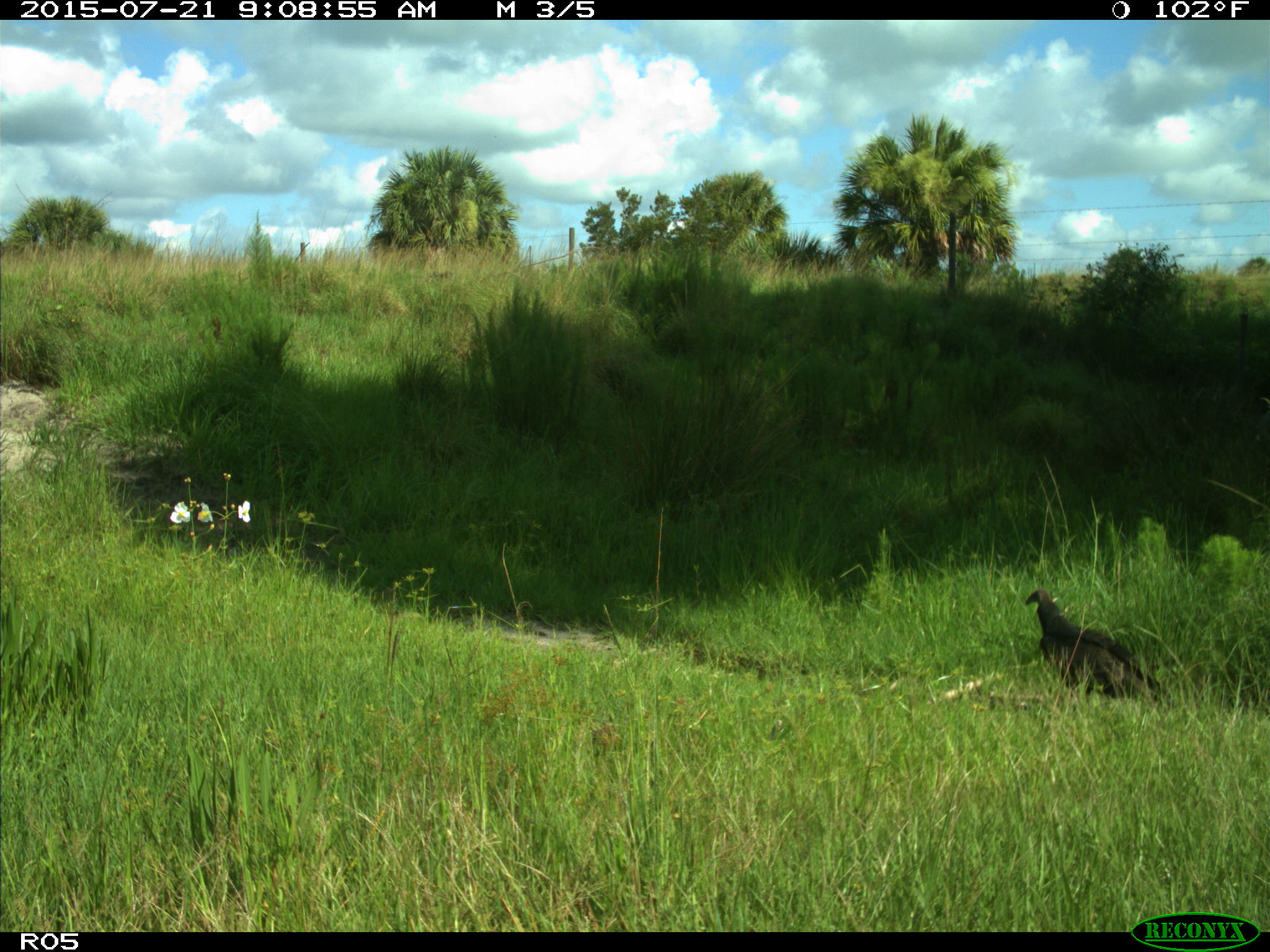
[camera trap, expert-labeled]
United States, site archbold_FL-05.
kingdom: Animalia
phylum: Chordata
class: Aves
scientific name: Aves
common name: birds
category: unidentified bird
Unidentified bird (birds) (Aves).